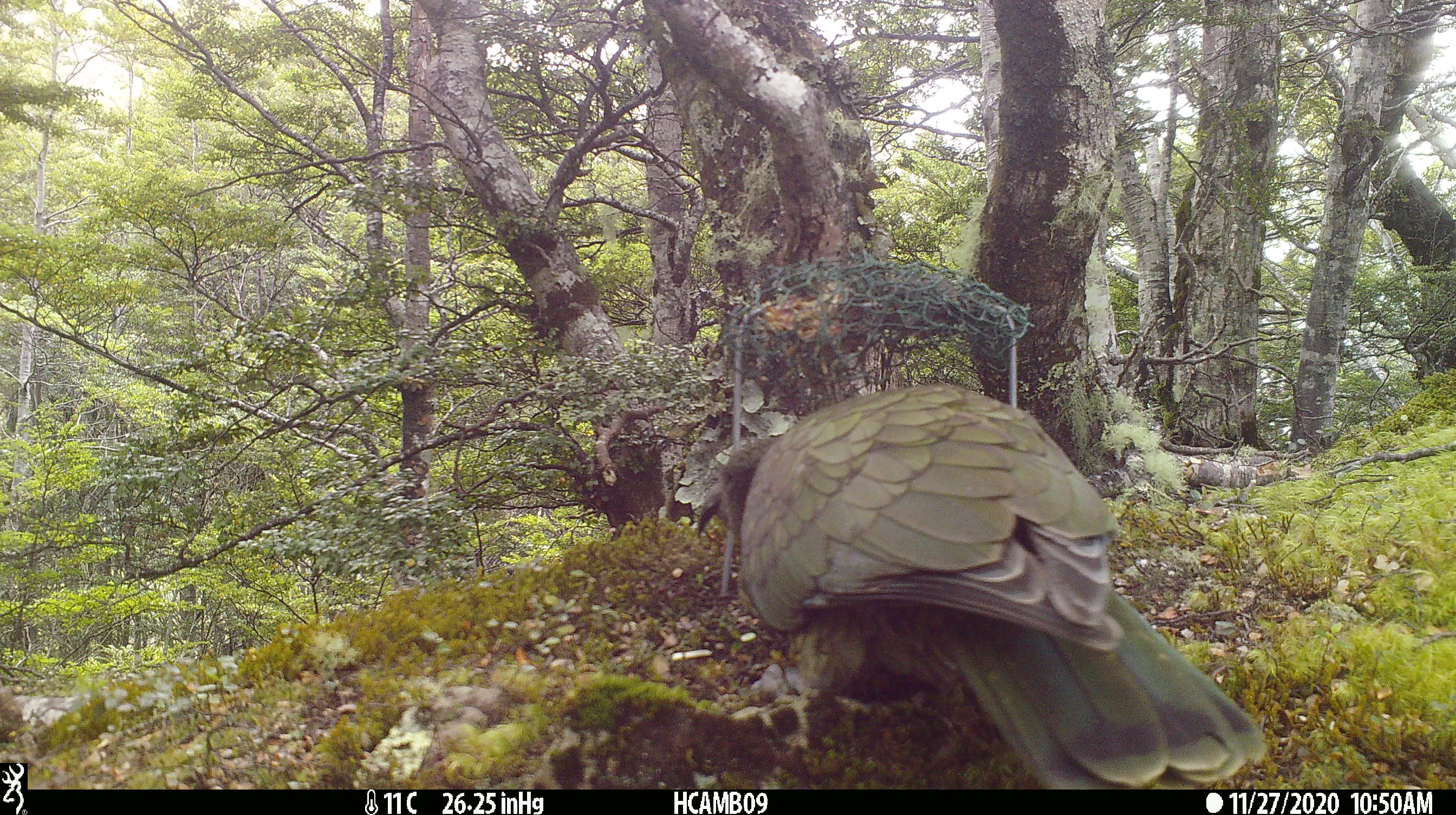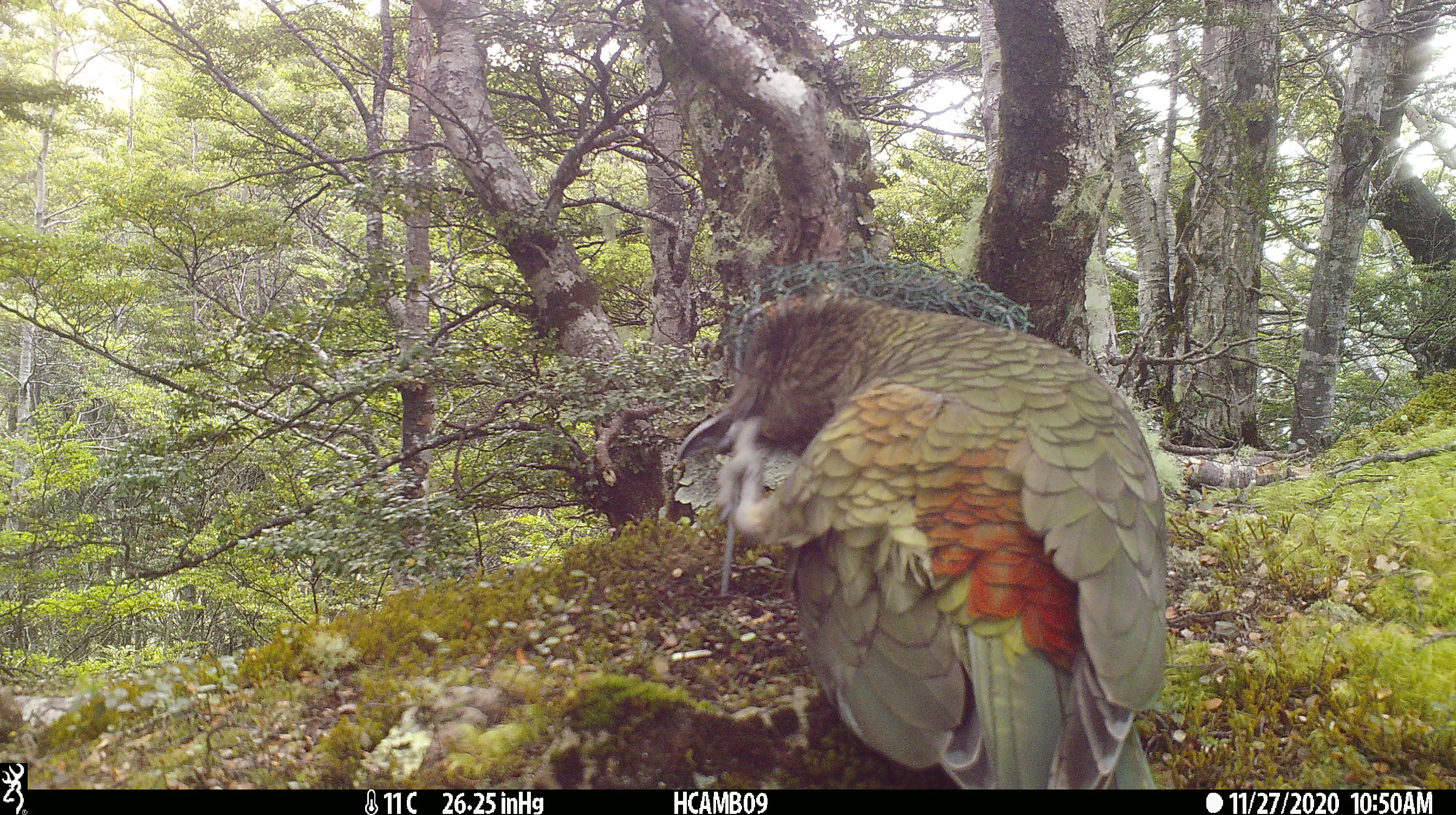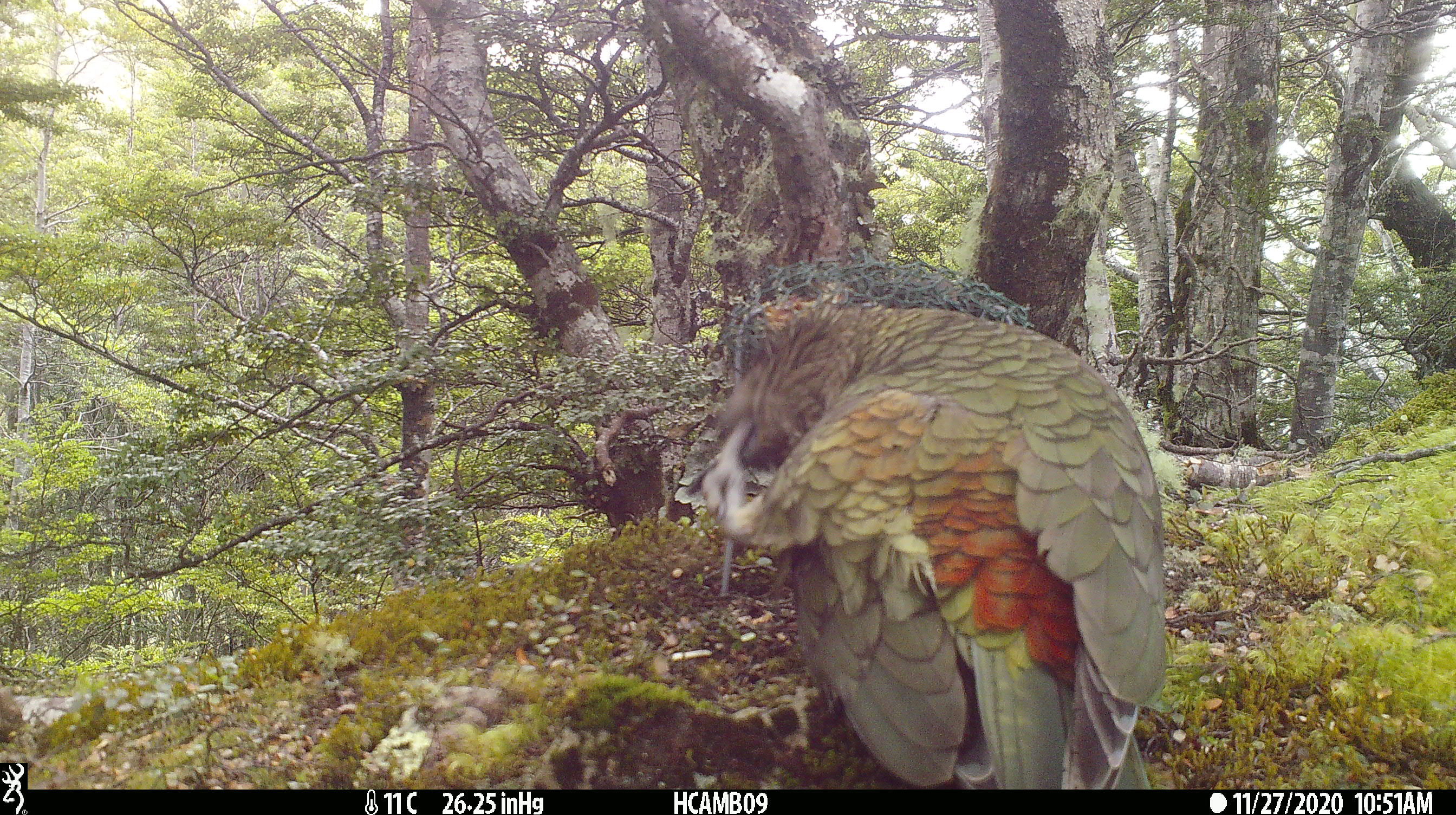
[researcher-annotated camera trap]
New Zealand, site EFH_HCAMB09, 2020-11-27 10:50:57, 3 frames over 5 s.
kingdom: Animalia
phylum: Chordata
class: Aves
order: Psittaciformes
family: Strigopidae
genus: Nestor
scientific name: Nestor notabilis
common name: kea